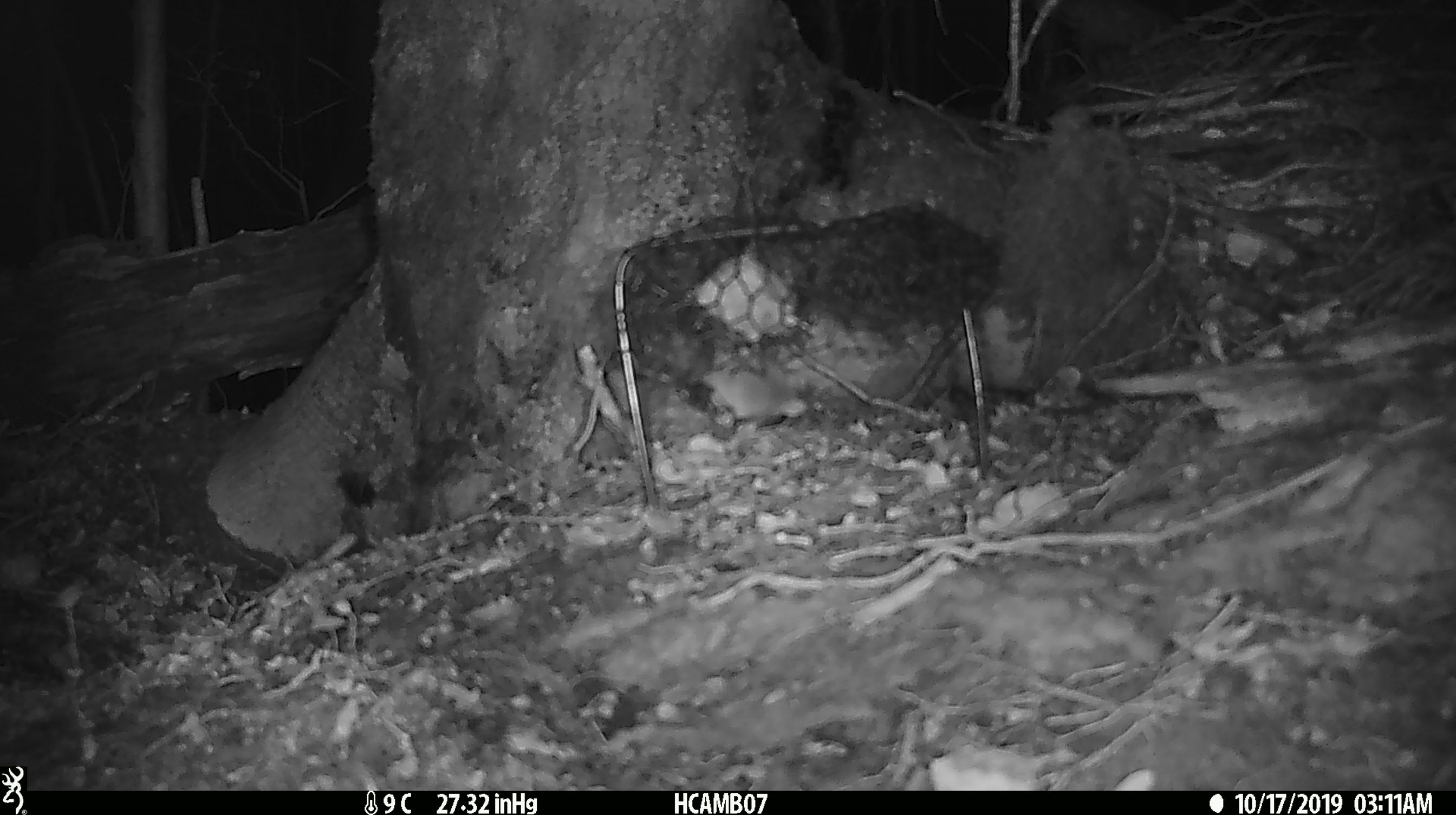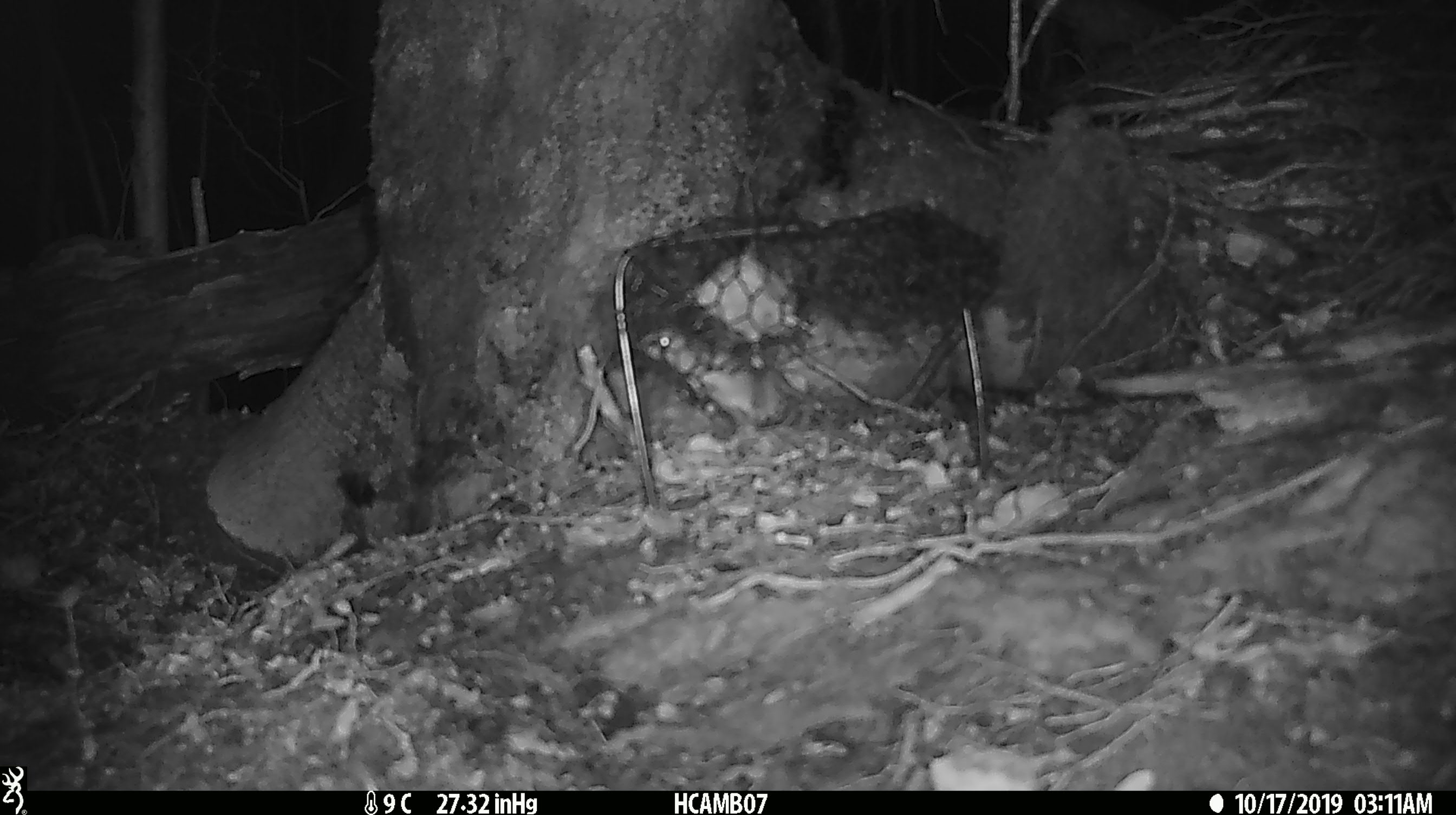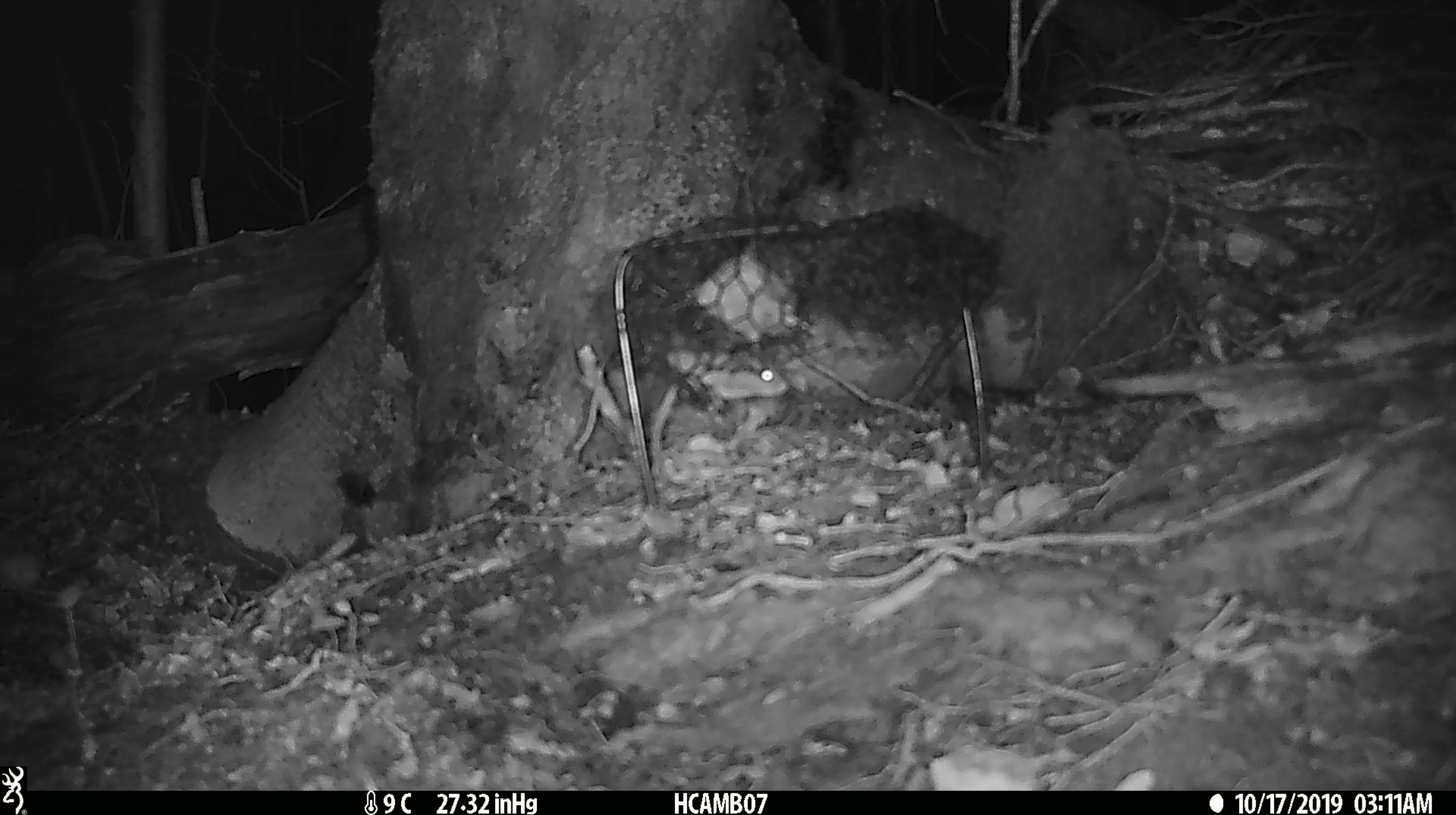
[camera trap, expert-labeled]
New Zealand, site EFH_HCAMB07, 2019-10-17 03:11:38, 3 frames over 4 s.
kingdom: Animalia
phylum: Chordata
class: Mammalia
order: Rodentia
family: Muridae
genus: Mus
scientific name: Mus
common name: mouse